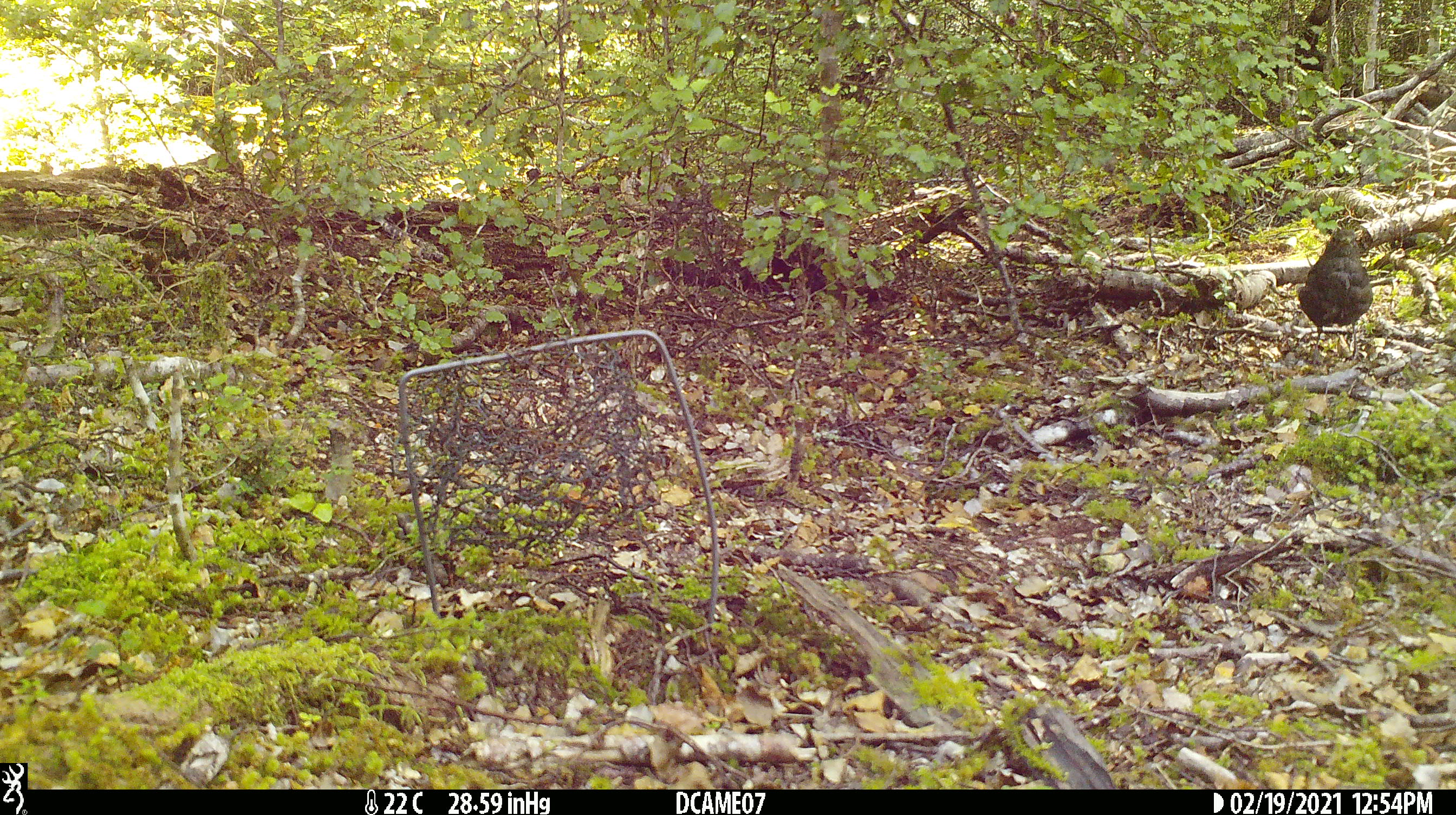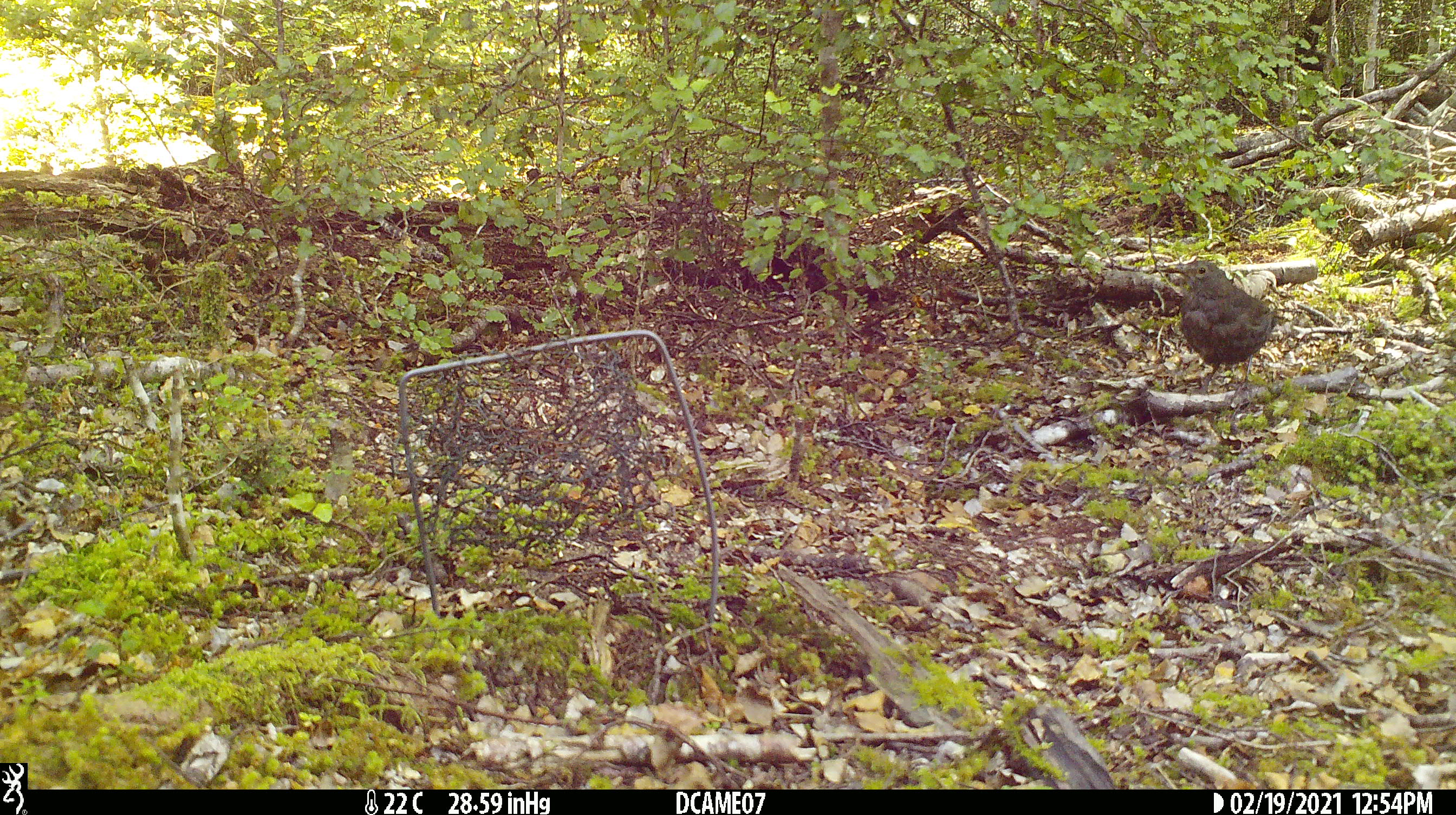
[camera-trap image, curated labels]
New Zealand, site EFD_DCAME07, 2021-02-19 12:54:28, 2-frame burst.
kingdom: Animalia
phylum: Chordata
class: Aves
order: Passeriformes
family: Turdidae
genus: Turdus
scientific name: Turdus merula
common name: eurasian blackbird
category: blackbird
Blackbird (eurasian blackbird) (Turdus merula).